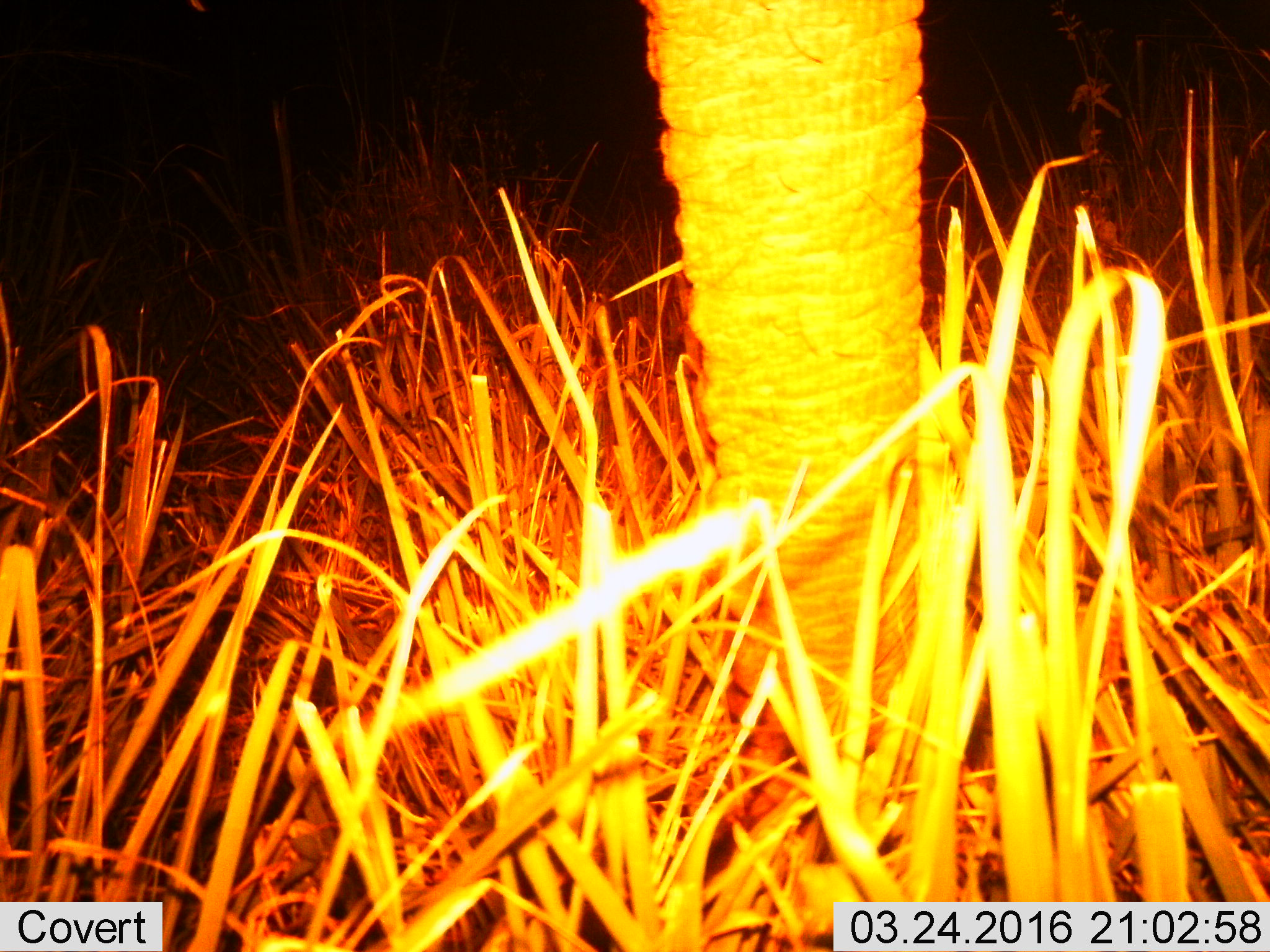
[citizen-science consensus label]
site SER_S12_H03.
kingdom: Animalia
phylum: Chordata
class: Mammalia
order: Proboscidea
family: Elephantidae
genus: Loxodonta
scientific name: Loxodonta africana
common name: african bush elephant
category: elephant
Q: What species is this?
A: Elephant (african bush elephant) (Loxodonta africana).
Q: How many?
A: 1.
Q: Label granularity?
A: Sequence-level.